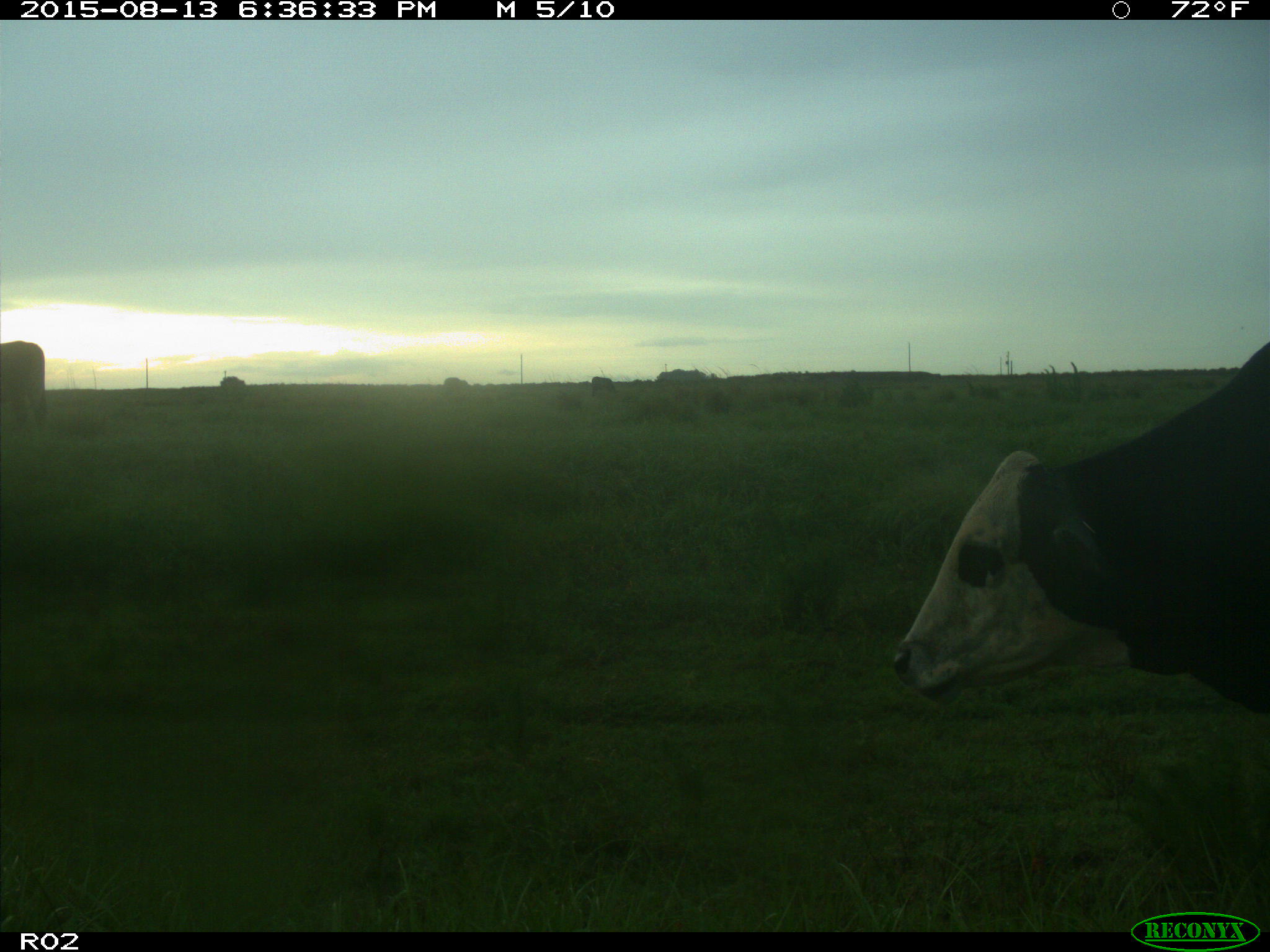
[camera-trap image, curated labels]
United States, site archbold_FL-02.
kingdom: Animalia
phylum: Chordata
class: Mammalia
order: Artiodactyla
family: Bovidae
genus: Bos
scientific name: Bos taurus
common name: domestic cow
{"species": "Bos taurus (domestic cow)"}